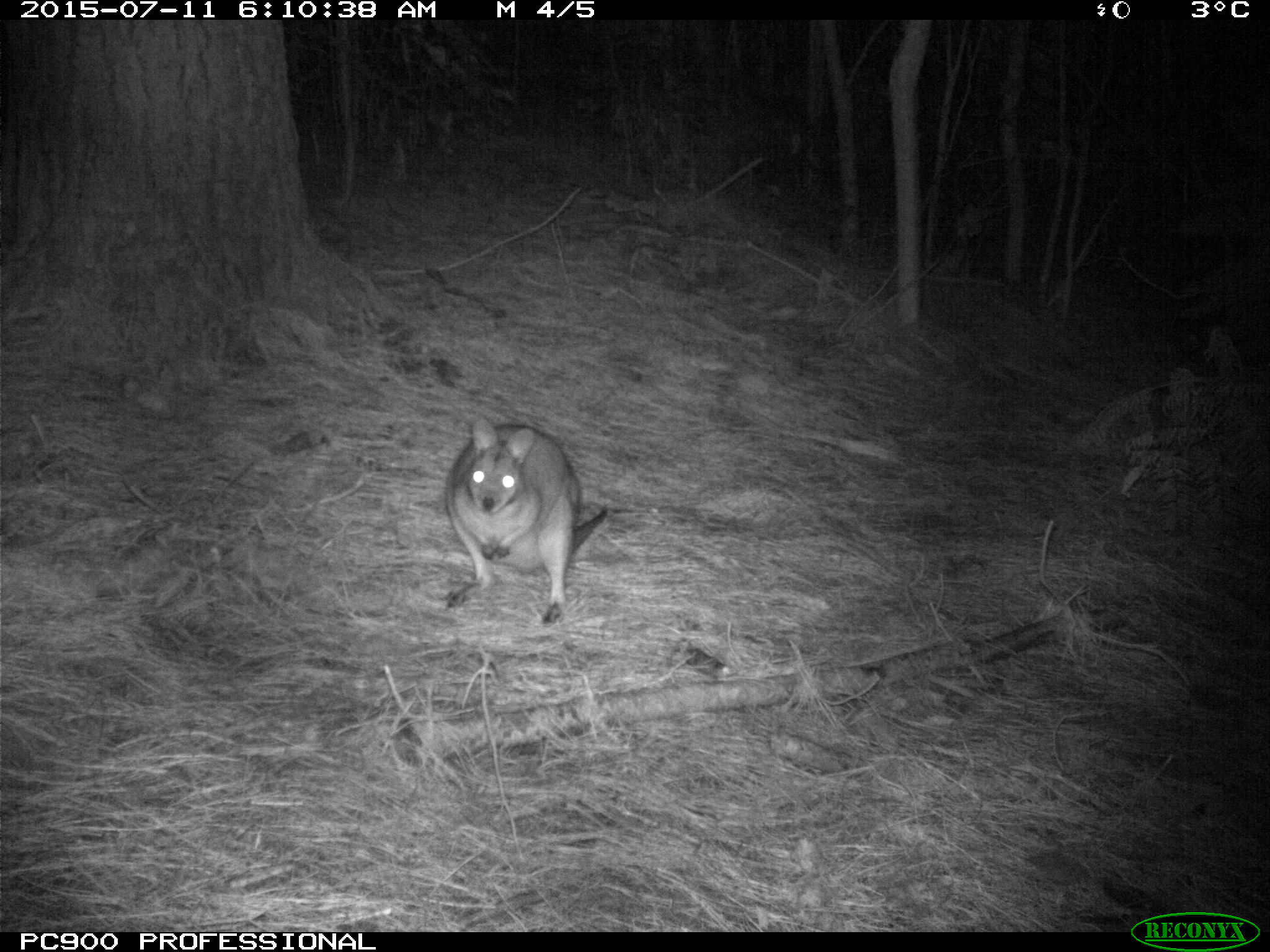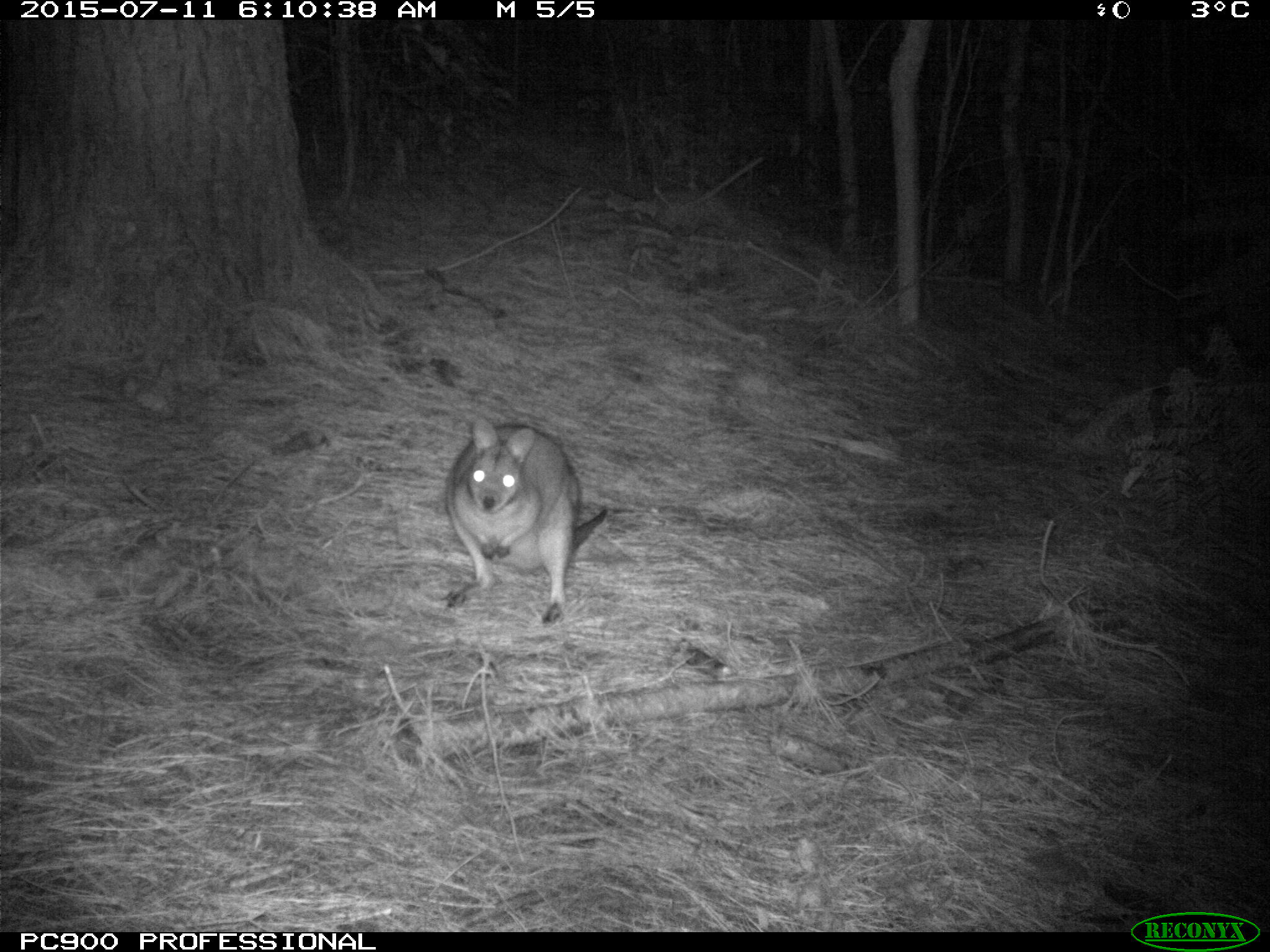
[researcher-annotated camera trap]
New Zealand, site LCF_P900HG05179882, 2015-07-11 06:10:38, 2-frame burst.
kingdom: Animalia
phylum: Chordata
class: Mammalia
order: Diprotodontia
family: Macropodidae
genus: Notamacropus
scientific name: Notamacropus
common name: wallaby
Wallaby (Notamacropus).